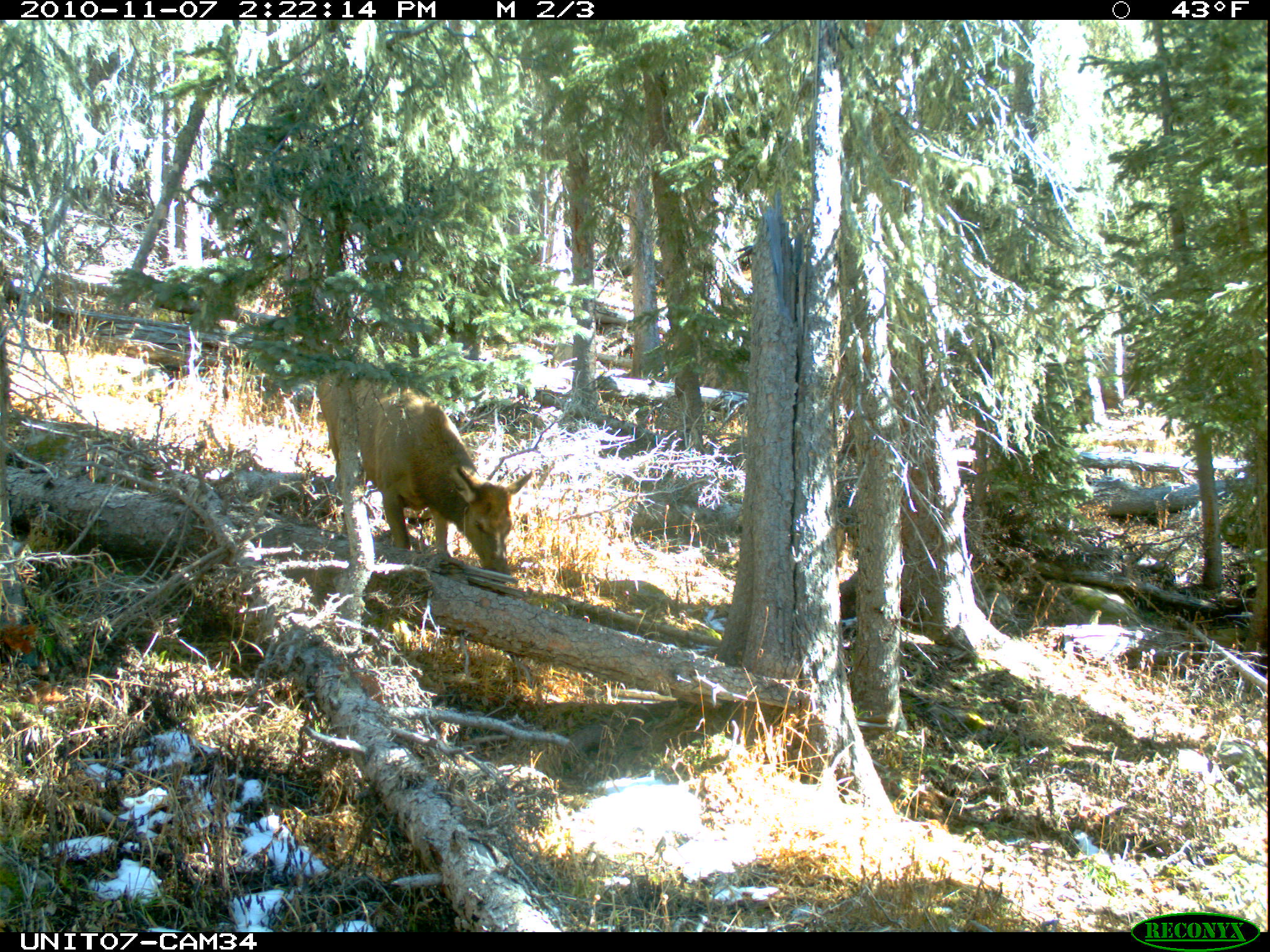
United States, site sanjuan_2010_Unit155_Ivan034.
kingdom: Animalia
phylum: Chordata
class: Mammalia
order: Artiodactyla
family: Cervidae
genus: Cervus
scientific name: Cervus elaphus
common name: red deer